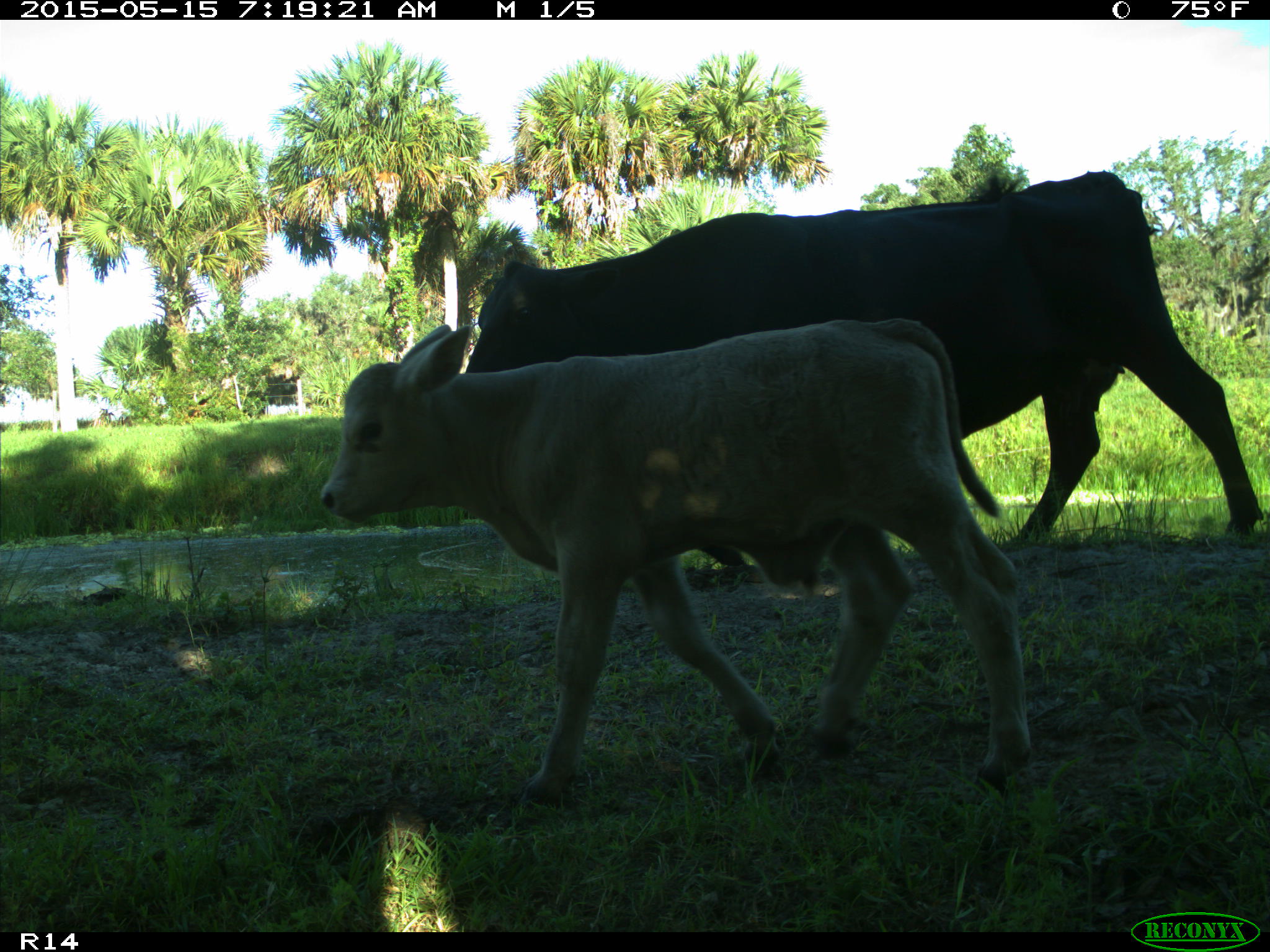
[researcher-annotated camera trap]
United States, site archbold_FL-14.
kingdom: Animalia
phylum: Chordata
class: Mammalia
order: Artiodactyla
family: Bovidae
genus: Bos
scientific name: Bos taurus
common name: domestic cow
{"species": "Bos taurus (domestic cow)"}